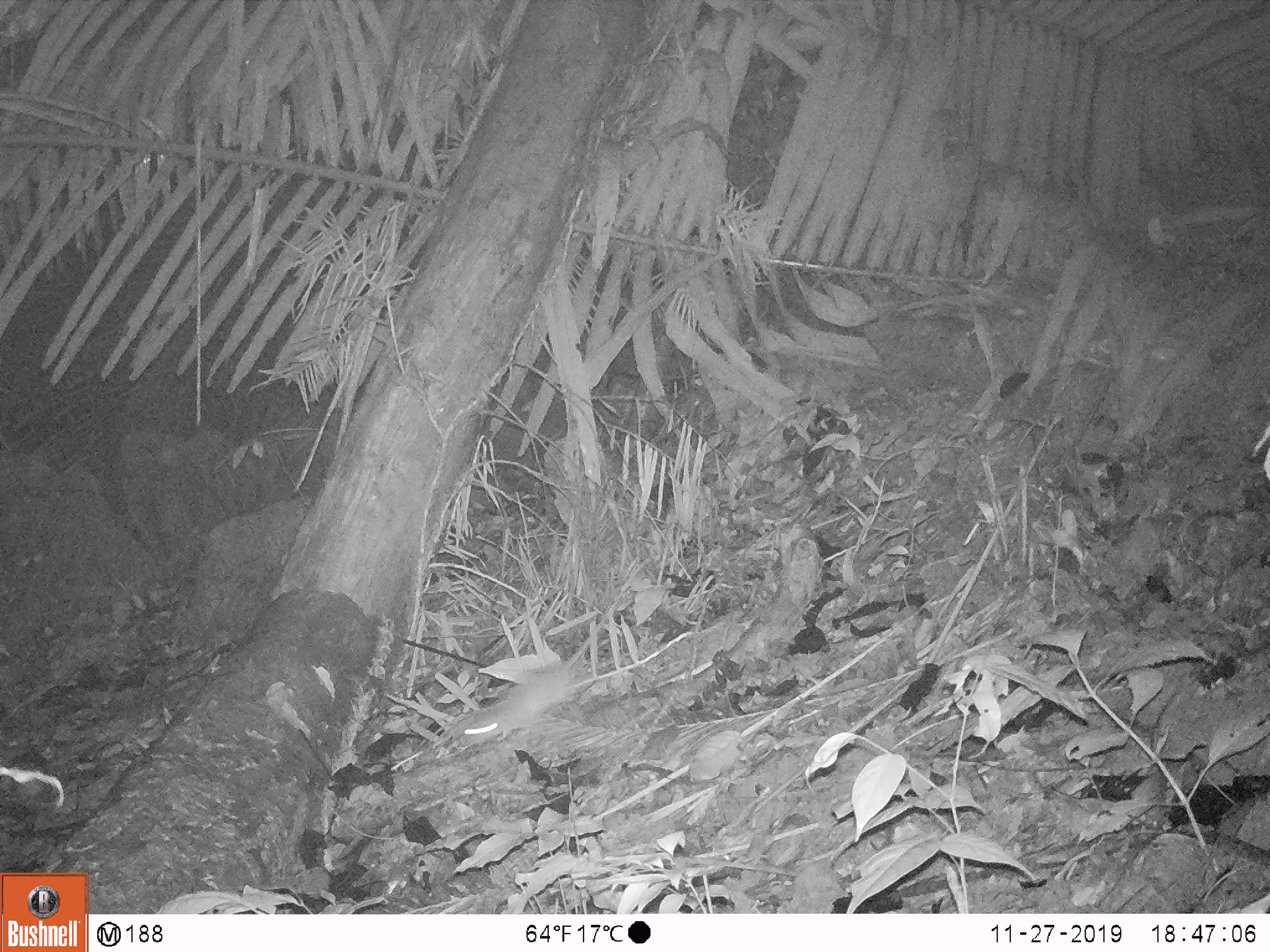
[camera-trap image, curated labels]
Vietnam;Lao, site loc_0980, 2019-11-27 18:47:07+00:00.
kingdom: Animalia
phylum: Chordata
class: Mammalia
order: Rodentia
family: Muridae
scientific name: Muridae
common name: old-world mice and rats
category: unidentified murid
Unidentified murid (old-world mice and rats) (Muridae). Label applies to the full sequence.